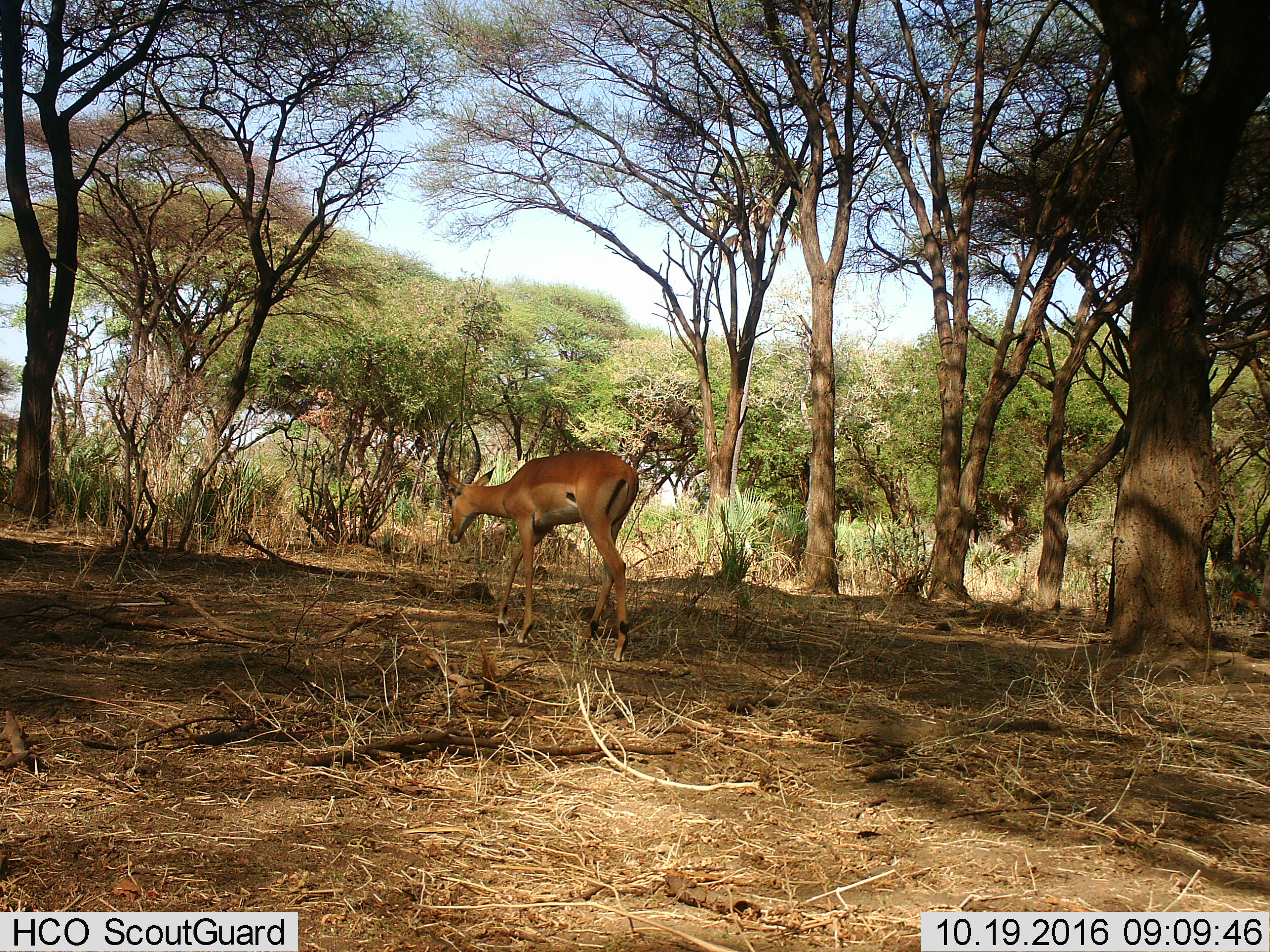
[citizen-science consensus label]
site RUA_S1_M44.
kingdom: Animalia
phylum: Chordata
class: Mammalia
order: Artiodactyla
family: Bovidae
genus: Aepyceros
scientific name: Aepyceros melampus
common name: impala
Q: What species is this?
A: Impala (Aepyceros melampus).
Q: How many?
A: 1.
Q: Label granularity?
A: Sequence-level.